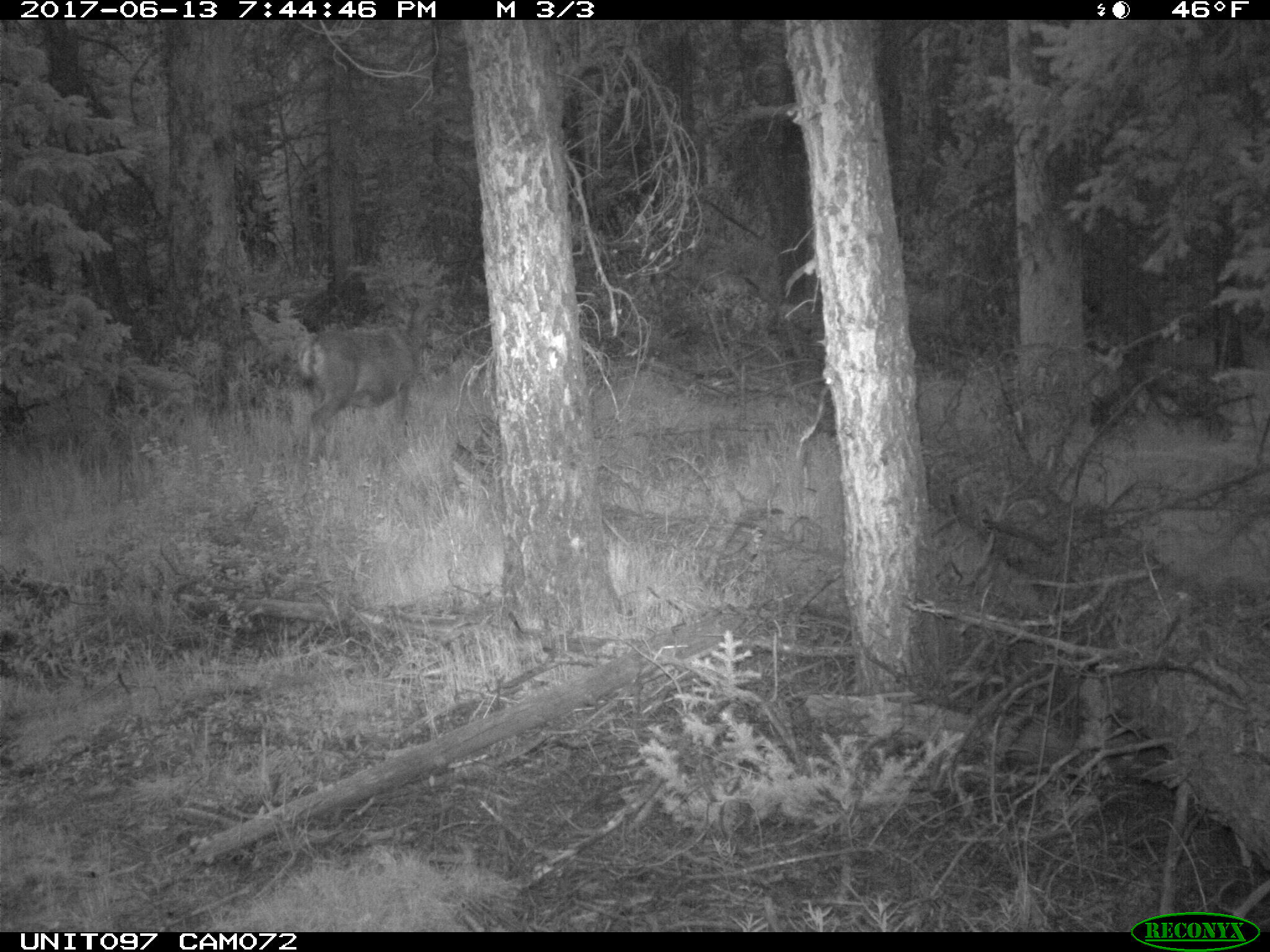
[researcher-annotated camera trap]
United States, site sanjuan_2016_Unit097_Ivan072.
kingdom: Animalia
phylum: Chordata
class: Mammalia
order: Artiodactyla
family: Cervidae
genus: Odocoileus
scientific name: Odocoileus hemionus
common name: mule deer